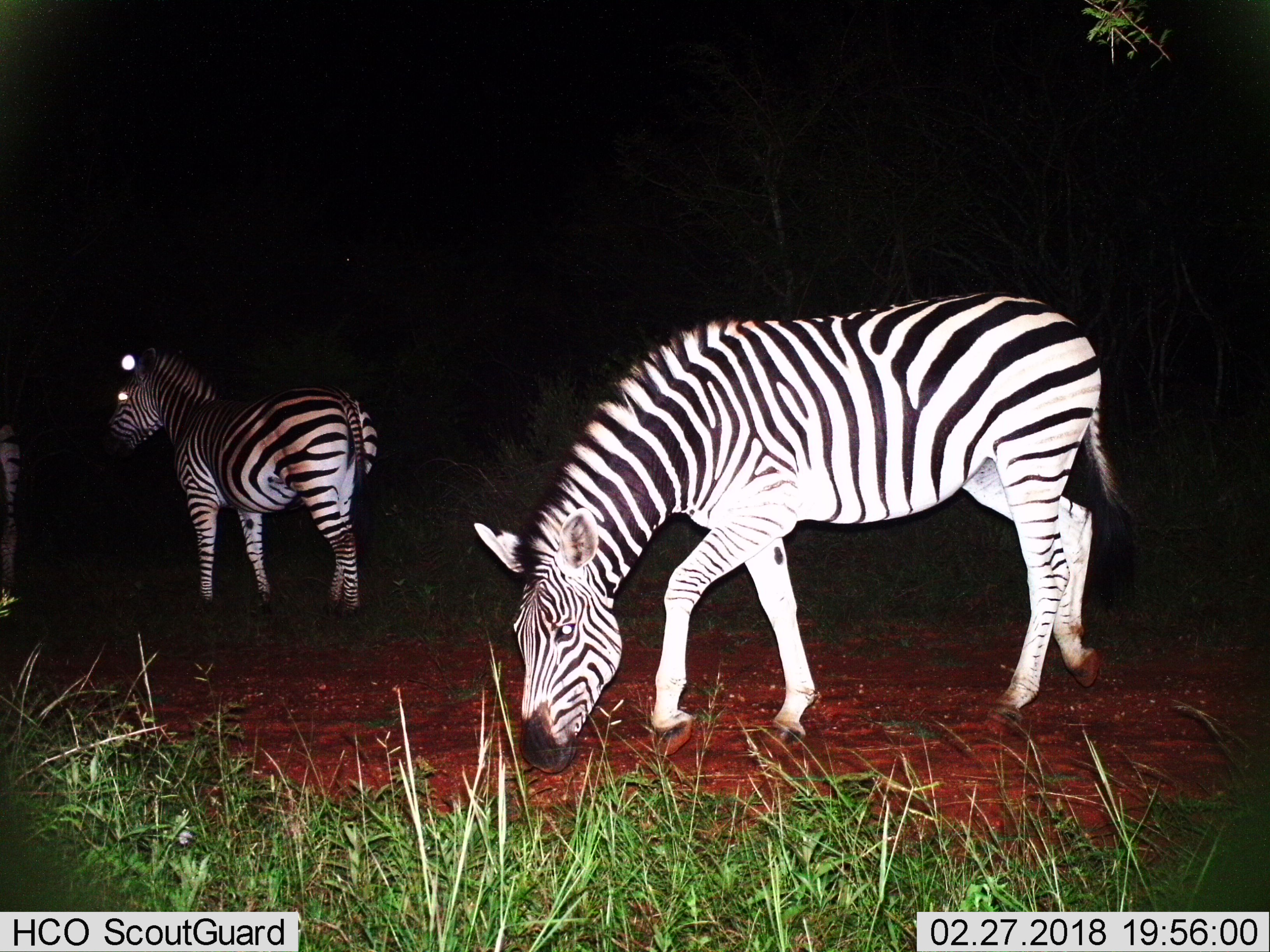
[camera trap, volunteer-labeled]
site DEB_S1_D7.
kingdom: Animalia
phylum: Chordata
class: Mammalia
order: Perissodactyla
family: Equidae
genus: Equus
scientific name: Equus quagga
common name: plains zebra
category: zebraplains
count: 3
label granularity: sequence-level